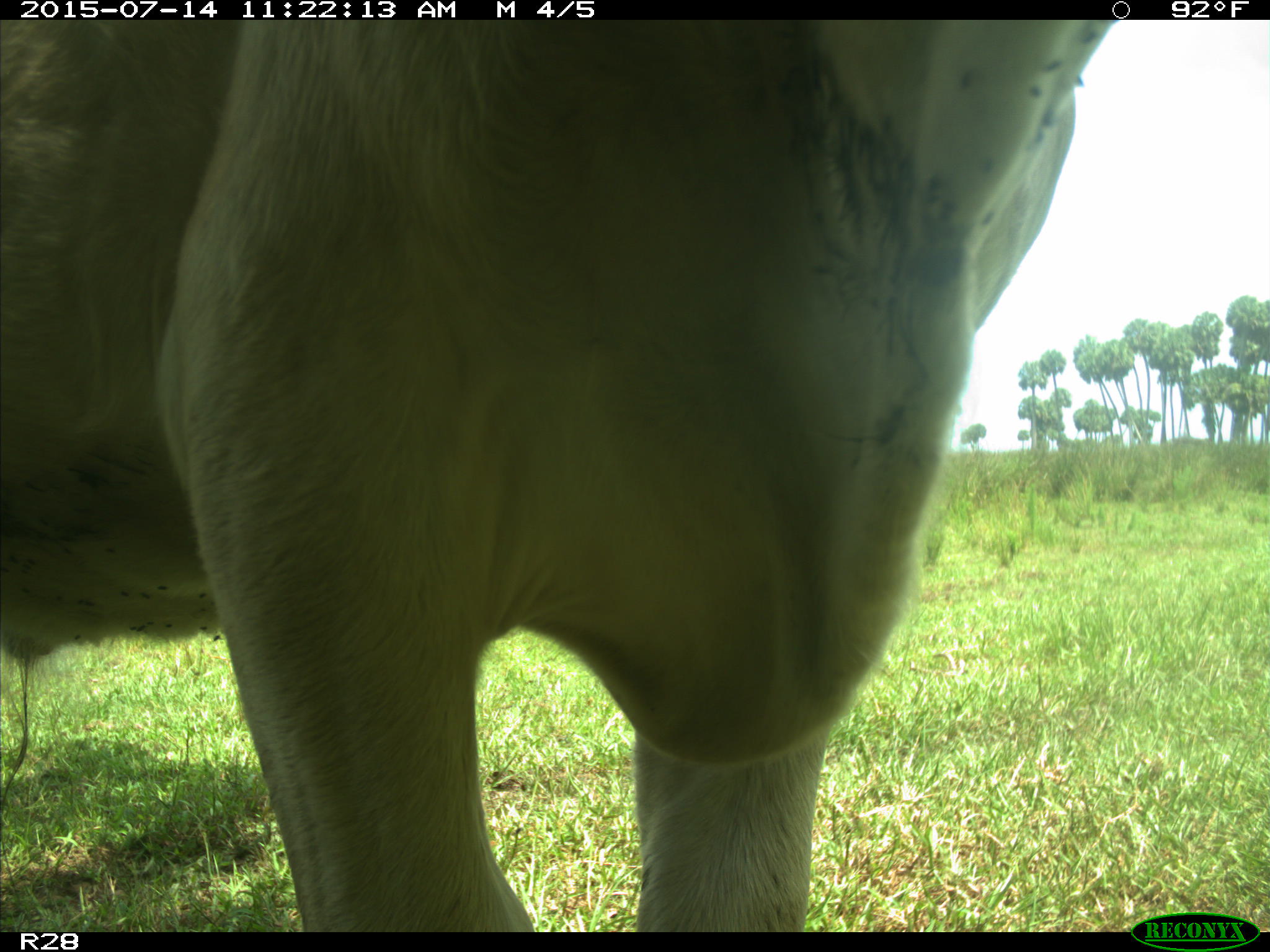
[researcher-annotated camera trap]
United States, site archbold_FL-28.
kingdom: Animalia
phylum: Chordata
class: Mammalia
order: Artiodactyla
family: Bovidae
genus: Bos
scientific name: Bos taurus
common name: domestic cow